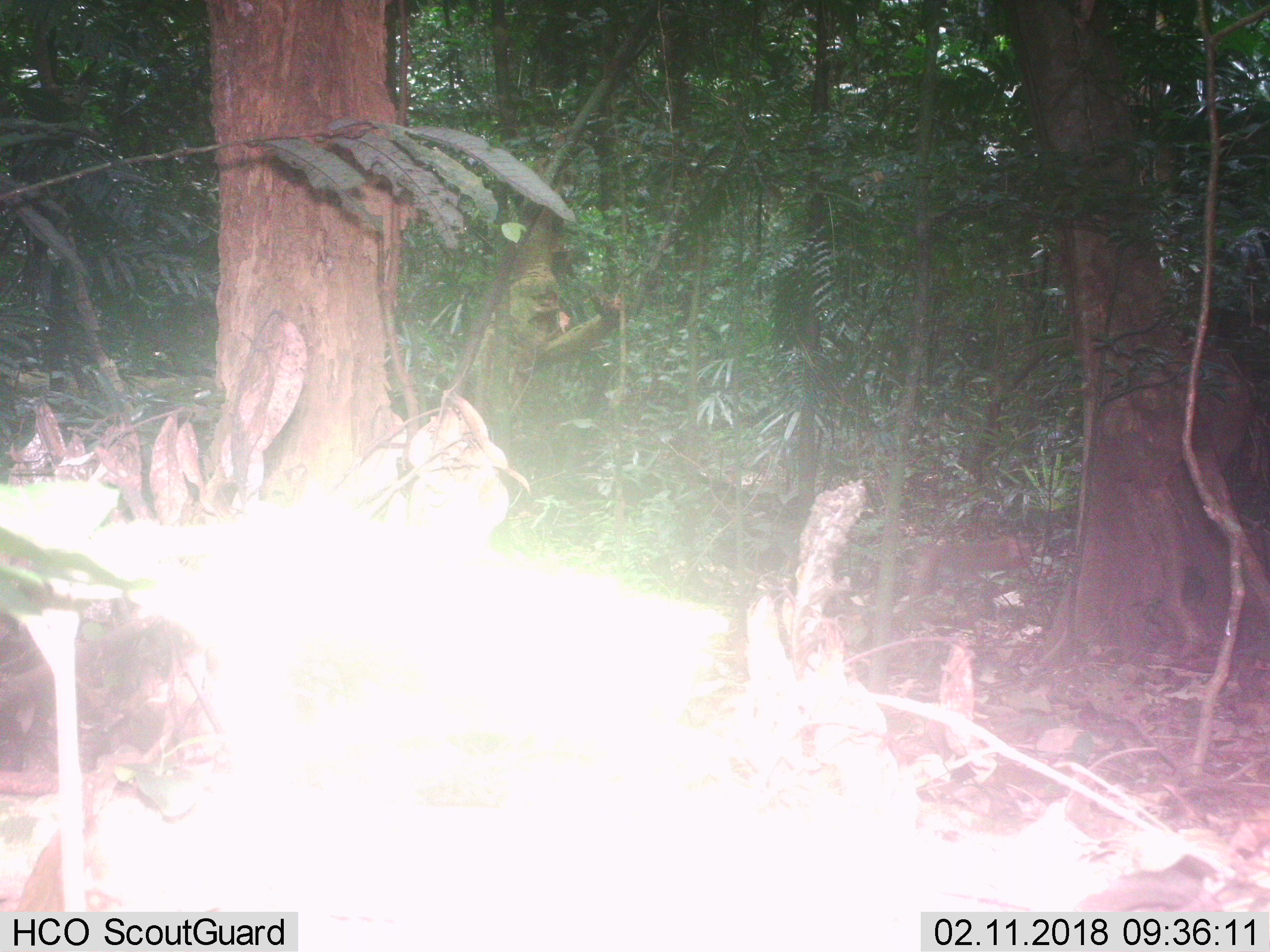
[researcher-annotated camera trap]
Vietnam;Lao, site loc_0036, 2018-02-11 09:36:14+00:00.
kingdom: Animalia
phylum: Chordata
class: Mammalia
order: Primates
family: Cercopithecidae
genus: Macaca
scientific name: Macaca nemestrina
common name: pig-tailed macaque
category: pig tailed macaque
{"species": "pig tailed macaque (pig-tailed macaque) (Macaca nemestrina)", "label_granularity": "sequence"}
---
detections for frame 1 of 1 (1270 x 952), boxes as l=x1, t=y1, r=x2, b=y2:
pig tailed macaque: l=909, t=530, r=1033, b=599